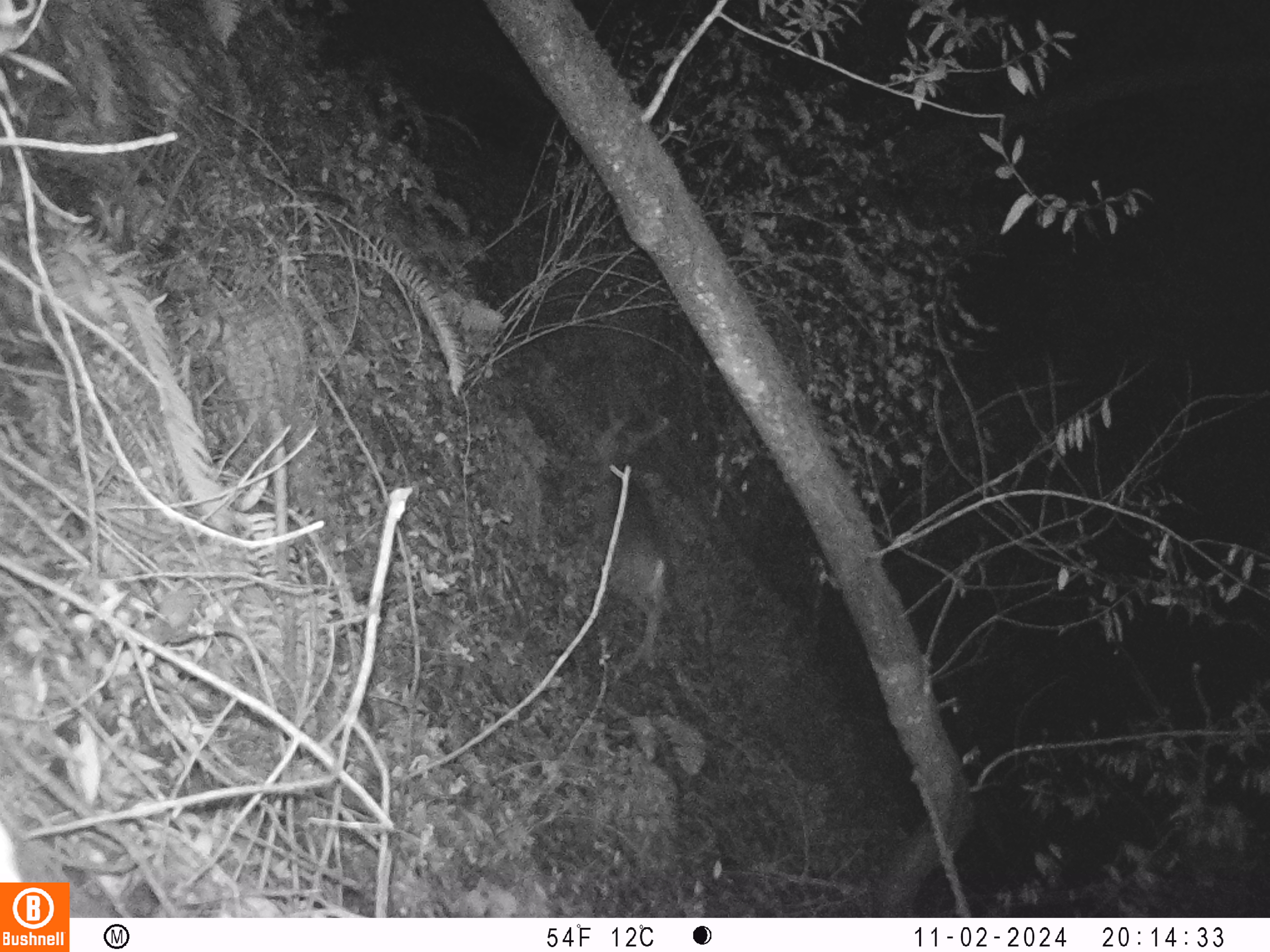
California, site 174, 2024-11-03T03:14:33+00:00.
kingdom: Animalia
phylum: Chordata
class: Mammalia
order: Artiodactyla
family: Cervidae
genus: Odocoileus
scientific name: Odocoileus hemionus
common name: mule deer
Mule deer (Odocoileus hemionus).